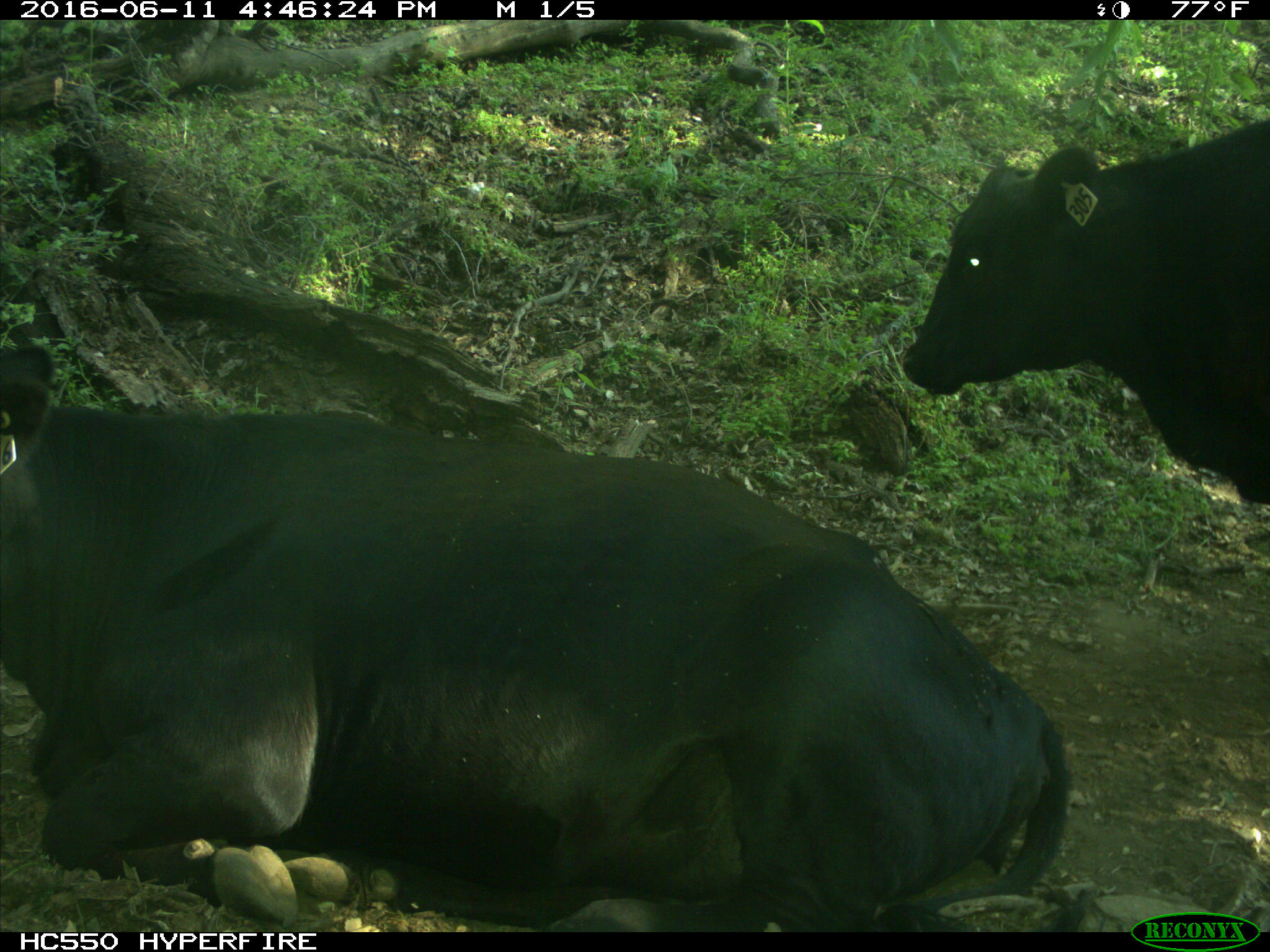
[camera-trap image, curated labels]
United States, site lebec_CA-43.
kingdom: Animalia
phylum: Chordata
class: Mammalia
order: Artiodactyla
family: Bovidae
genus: Bos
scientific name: Bos taurus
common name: domestic cow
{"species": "Bos taurus (domestic cow)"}